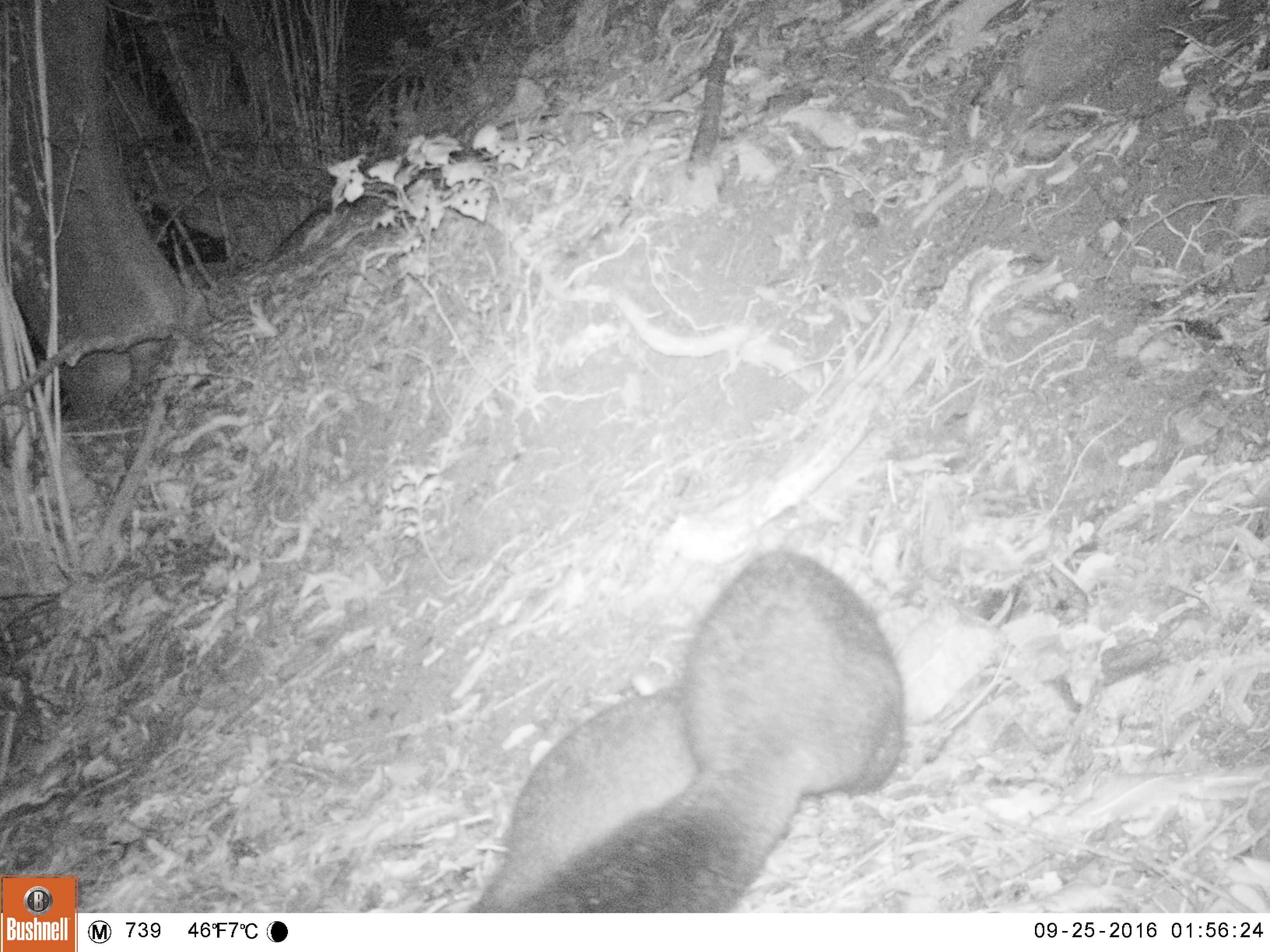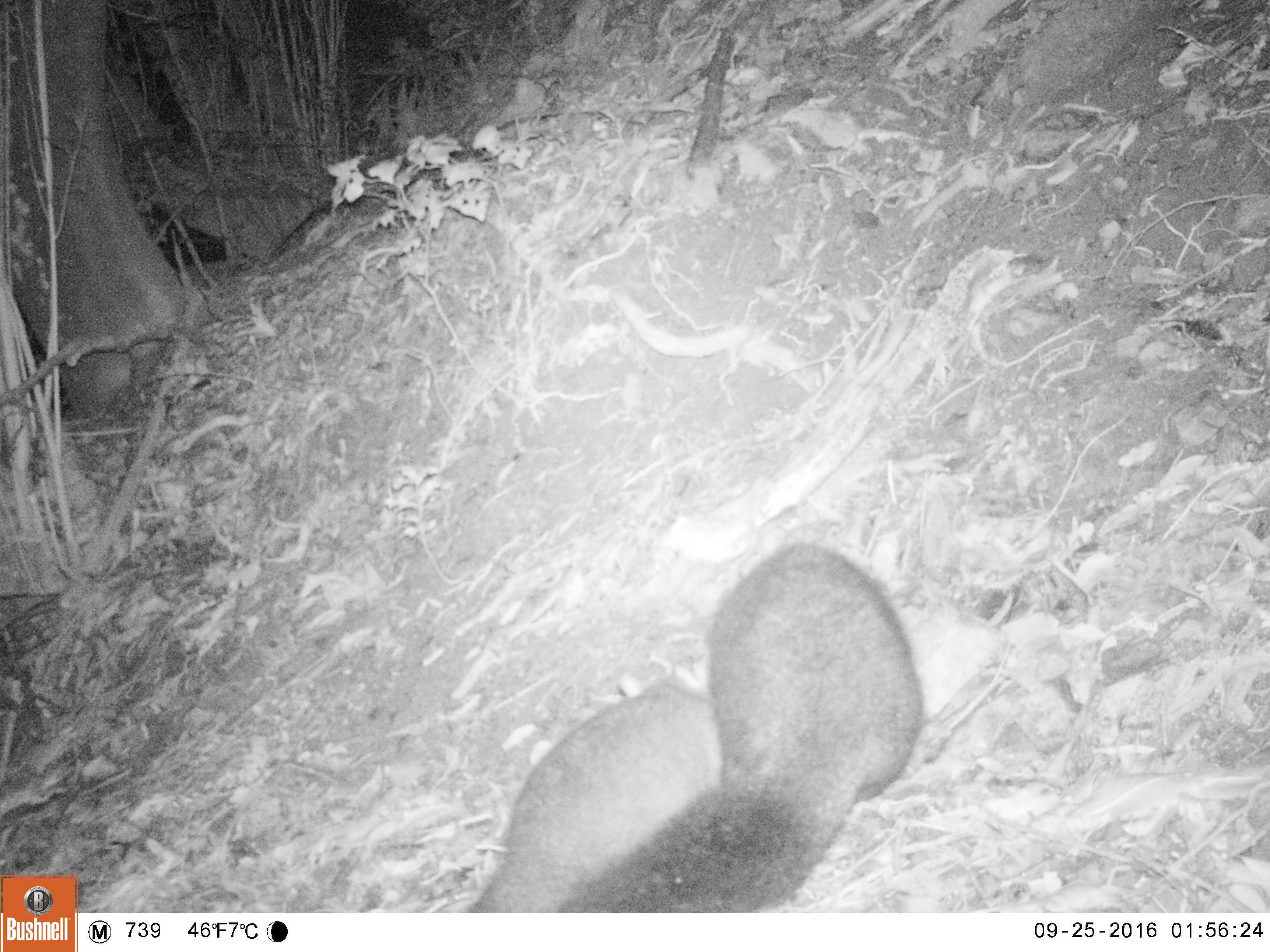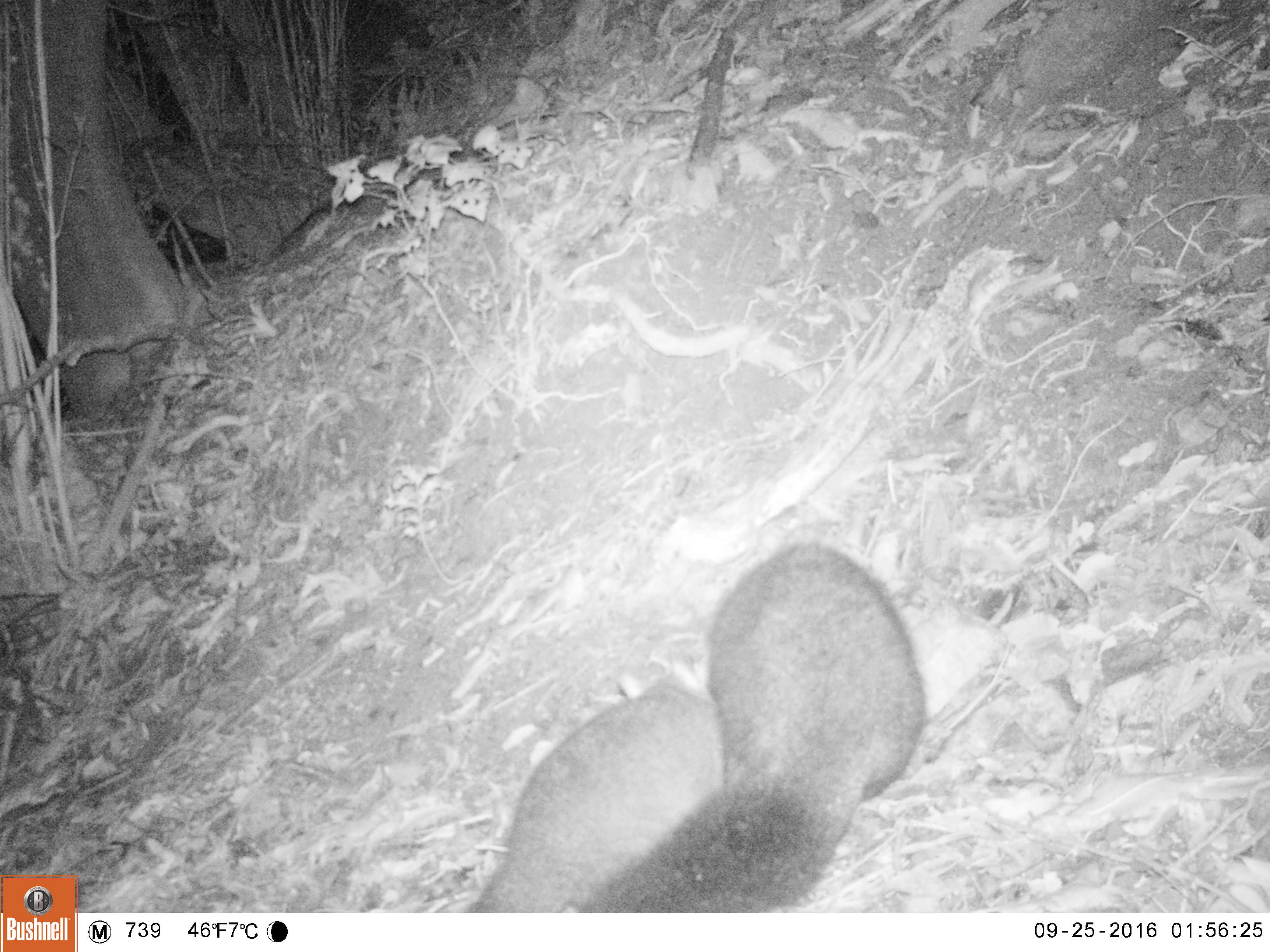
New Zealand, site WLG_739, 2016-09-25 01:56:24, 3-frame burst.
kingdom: Animalia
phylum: Chordata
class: Mammalia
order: Diprotodontia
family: Phalangeridae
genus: Trichosurus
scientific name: Trichosurus vulpecula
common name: common brushtail possum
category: possum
Possum (common brushtail possum) (Trichosurus vulpecula).